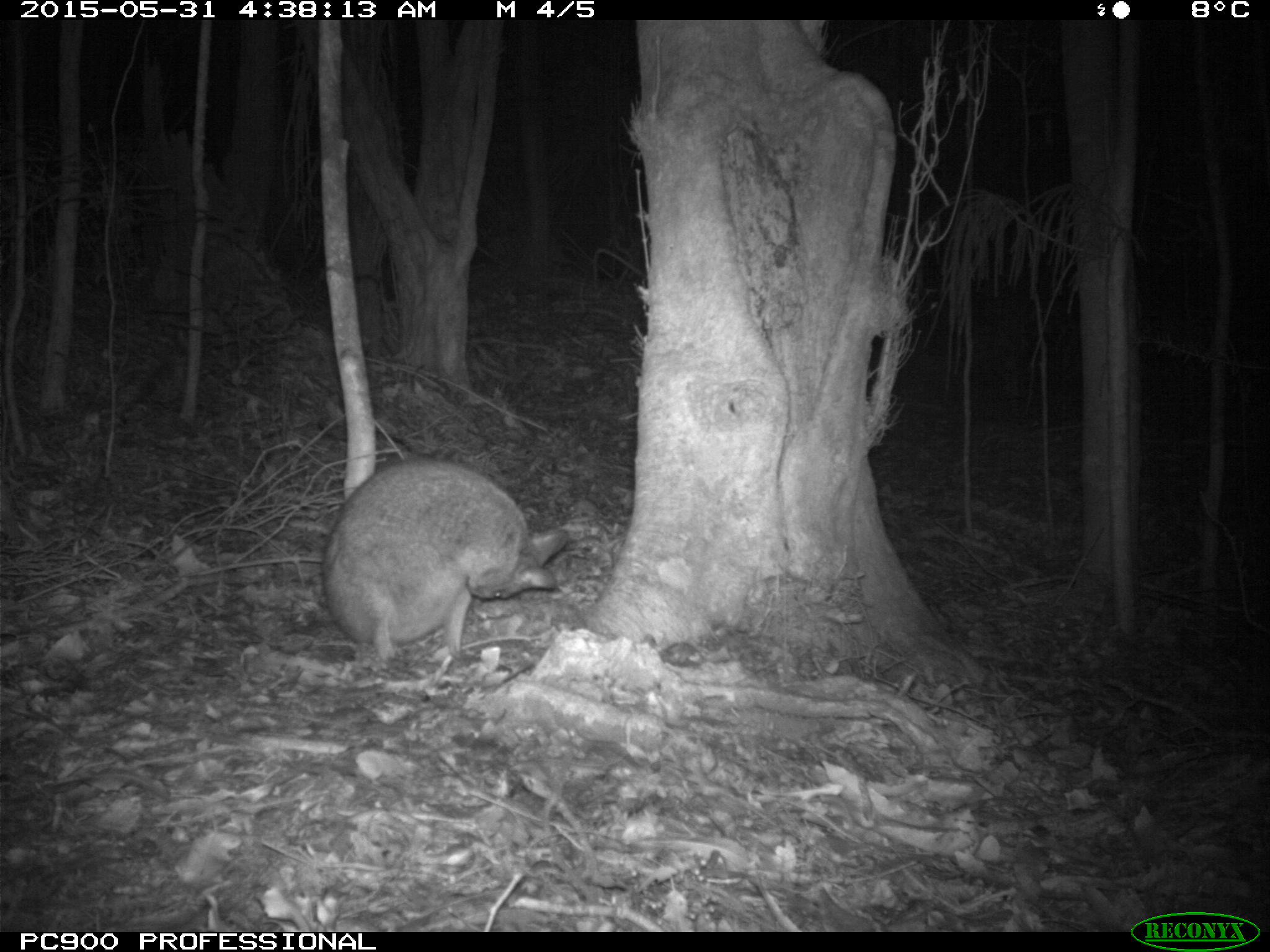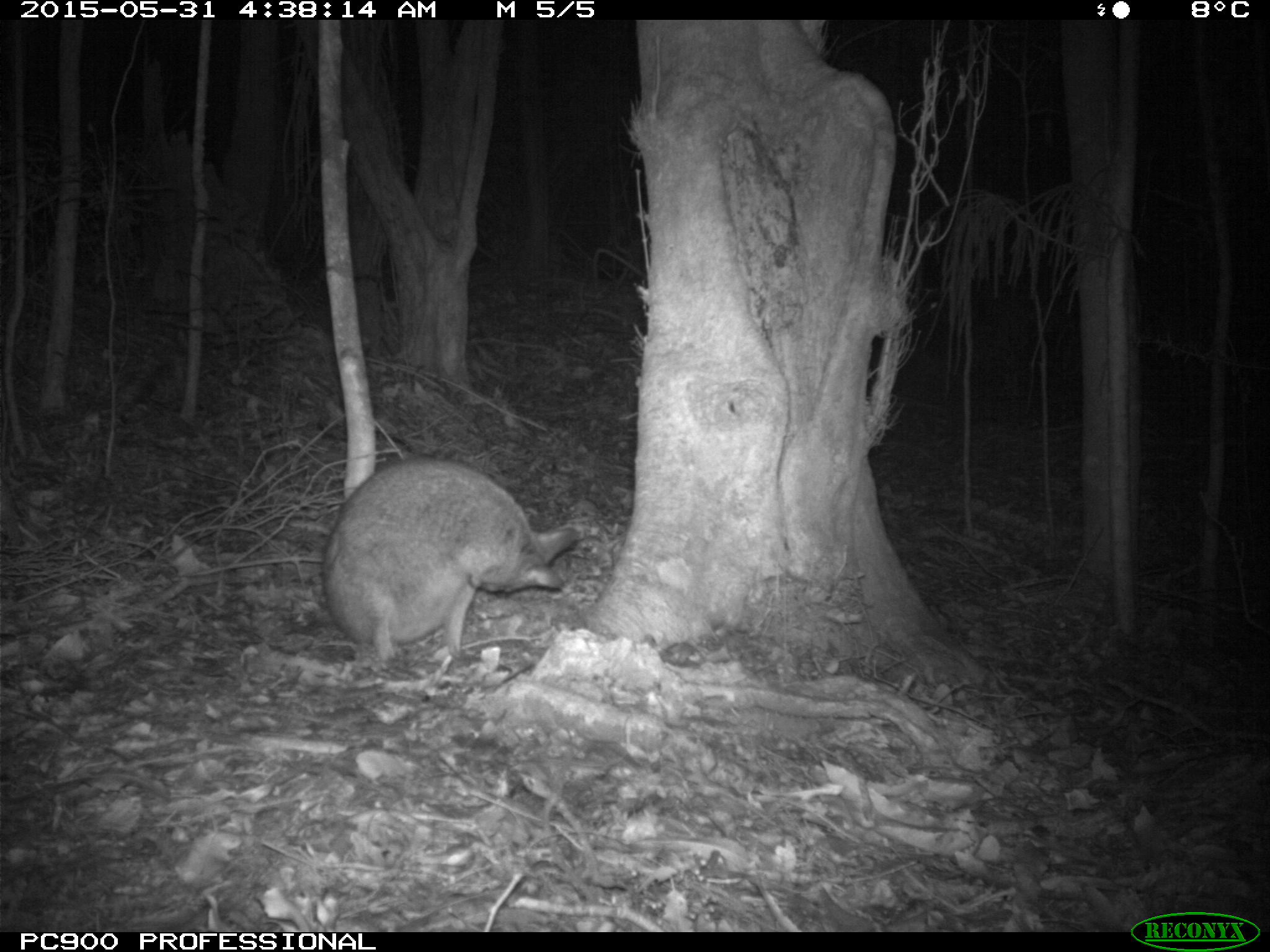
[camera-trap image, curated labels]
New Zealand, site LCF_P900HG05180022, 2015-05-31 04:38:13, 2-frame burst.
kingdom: Animalia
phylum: Chordata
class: Mammalia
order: Diprotodontia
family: Macropodidae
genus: Notamacropus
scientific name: Notamacropus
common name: wallaby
Wallaby (Notamacropus).